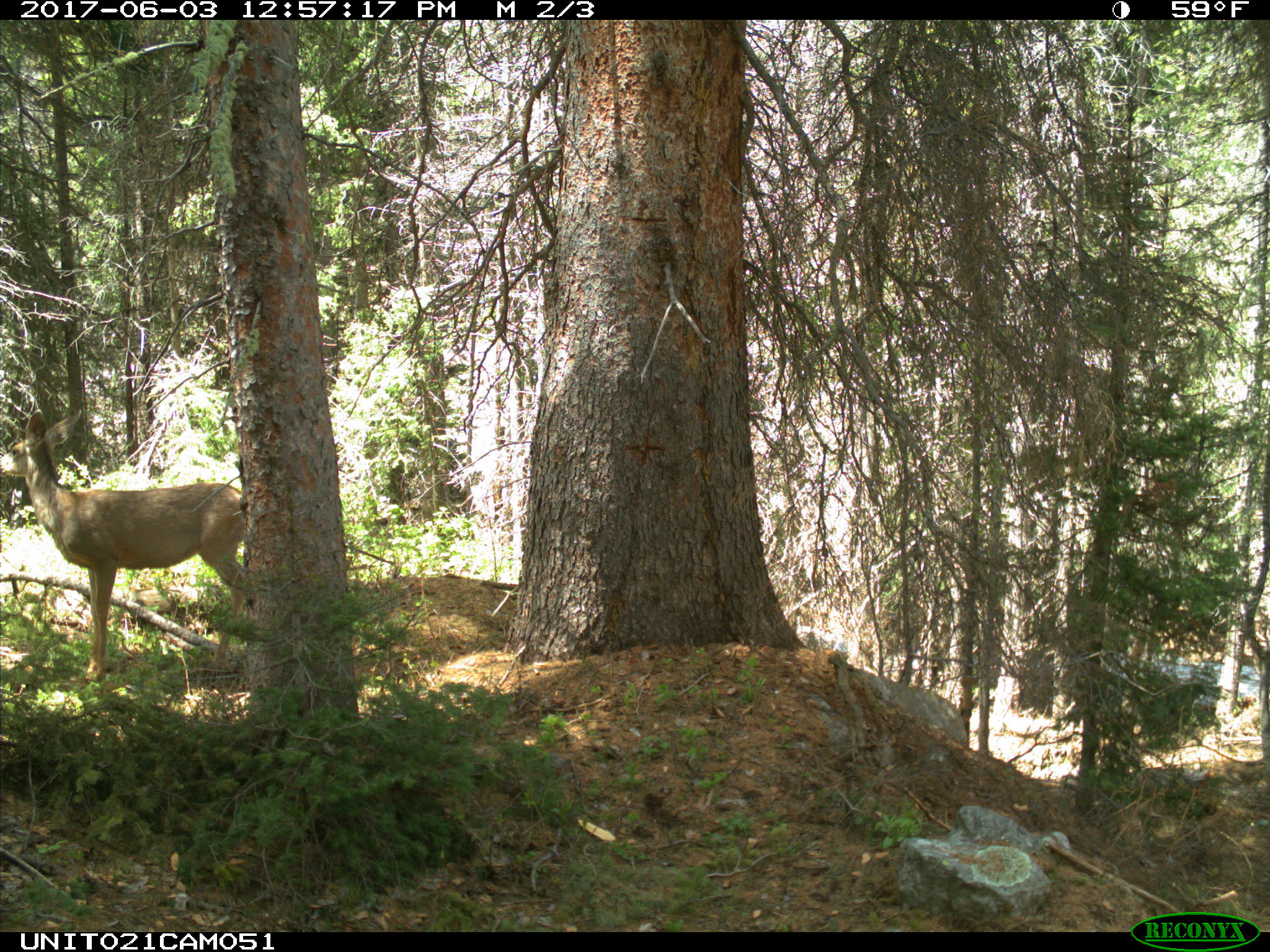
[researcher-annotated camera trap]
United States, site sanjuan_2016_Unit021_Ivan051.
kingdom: Animalia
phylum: Chordata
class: Mammalia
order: Artiodactyla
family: Cervidae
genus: Odocoileus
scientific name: Odocoileus hemionus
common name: mule deer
Odocoileus hemionus (mule deer).